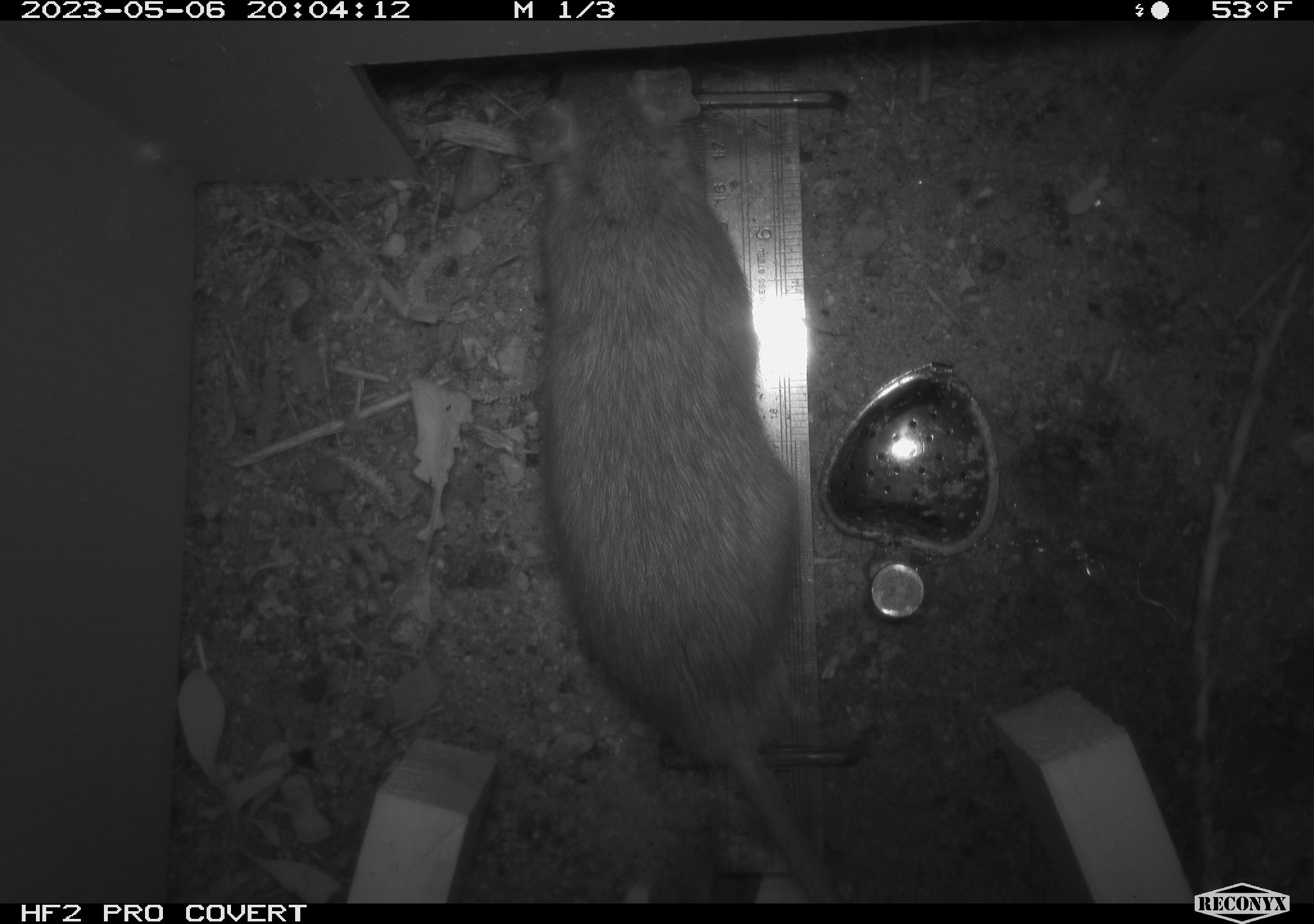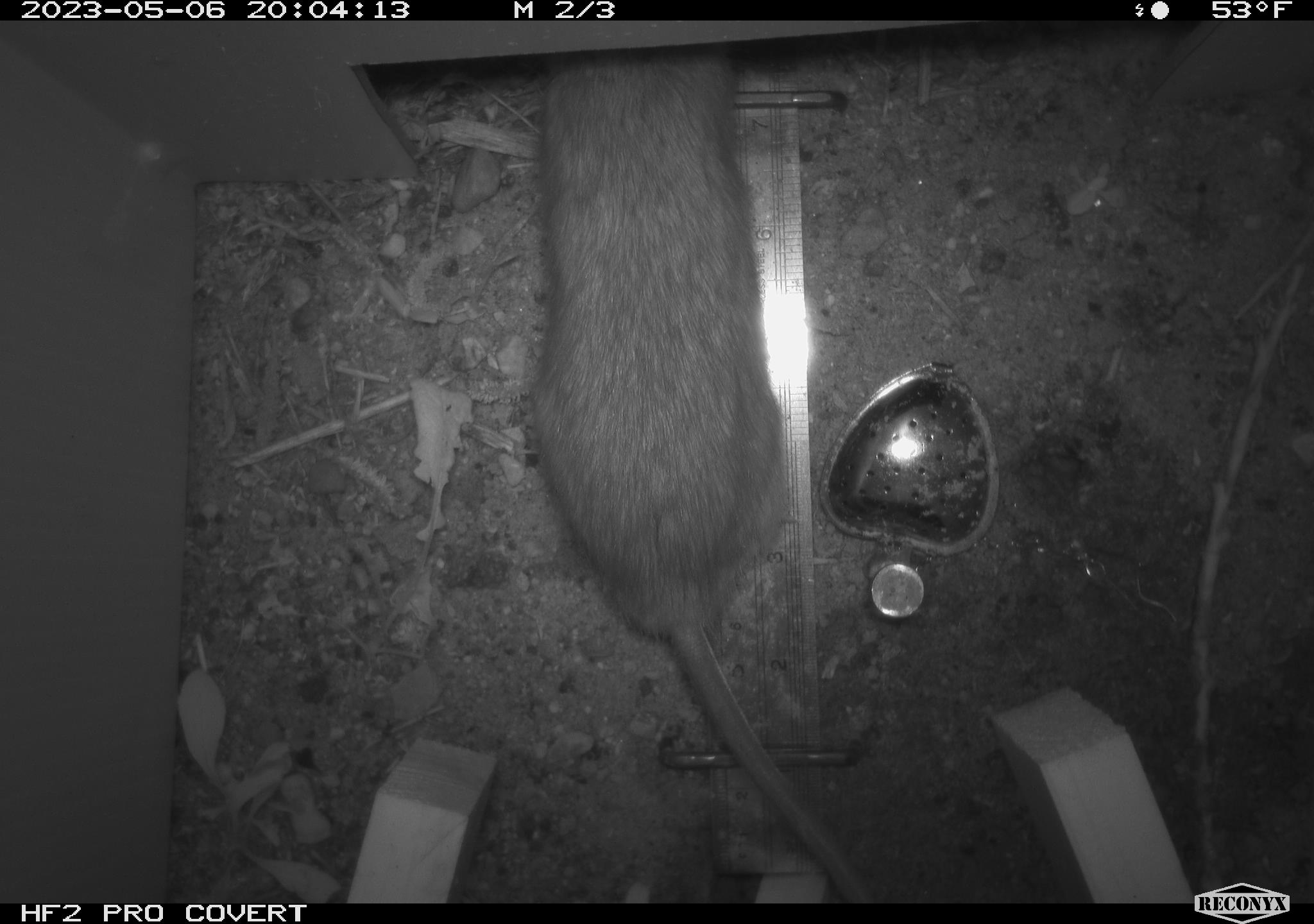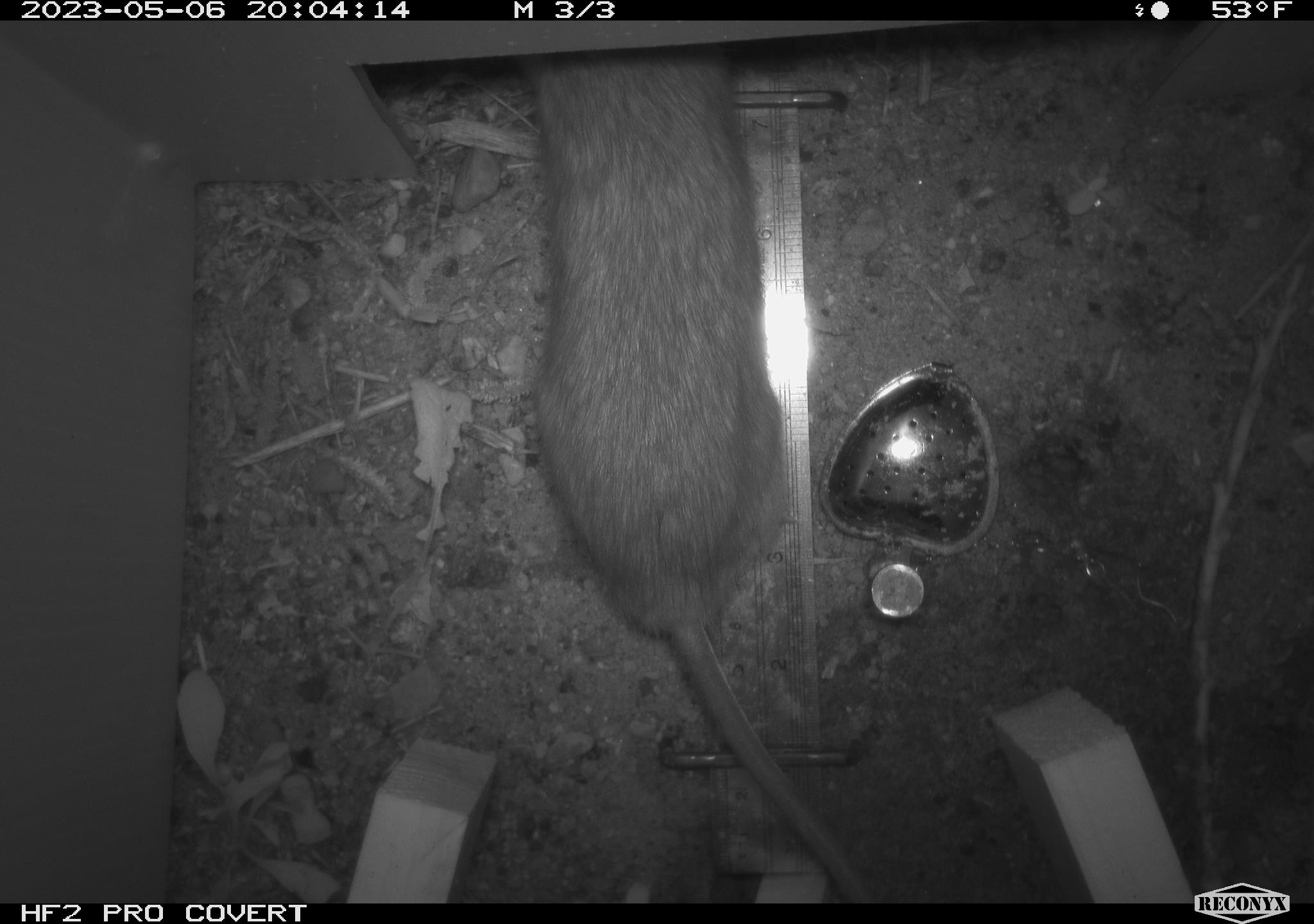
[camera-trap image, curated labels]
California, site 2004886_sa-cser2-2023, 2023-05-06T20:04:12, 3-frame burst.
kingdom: Animalia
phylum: Chordata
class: Mammalia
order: Rodentia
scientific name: Rodentia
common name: woodrat or rat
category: woodrat or rat species